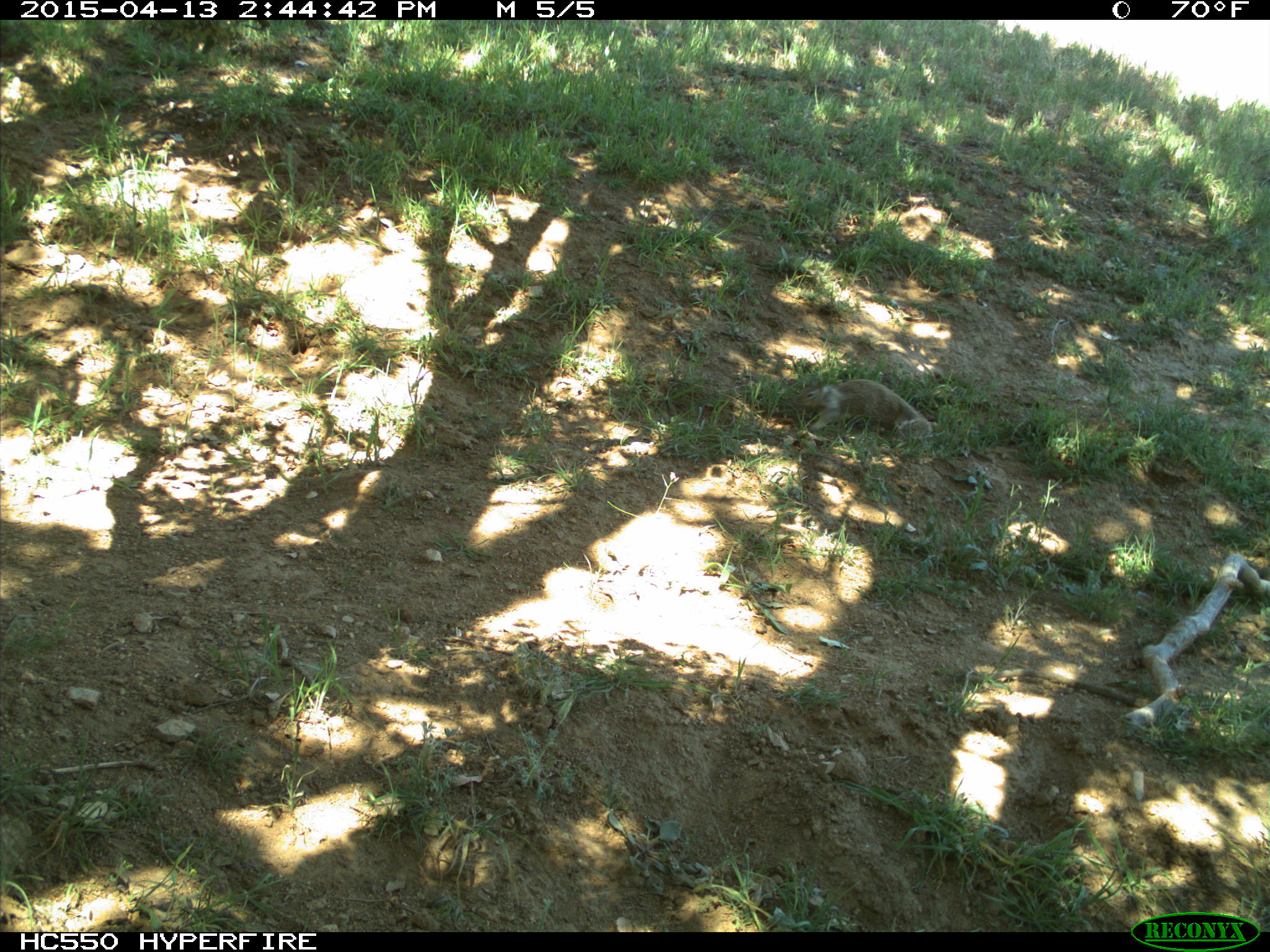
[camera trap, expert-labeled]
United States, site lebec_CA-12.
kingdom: Animalia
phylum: Chordata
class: Mammalia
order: Rodentia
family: Sciuridae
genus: Otospermophilus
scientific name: Otospermophilus beecheyi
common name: california ground squirrel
Otospermophilus beecheyi (california ground squirrel).